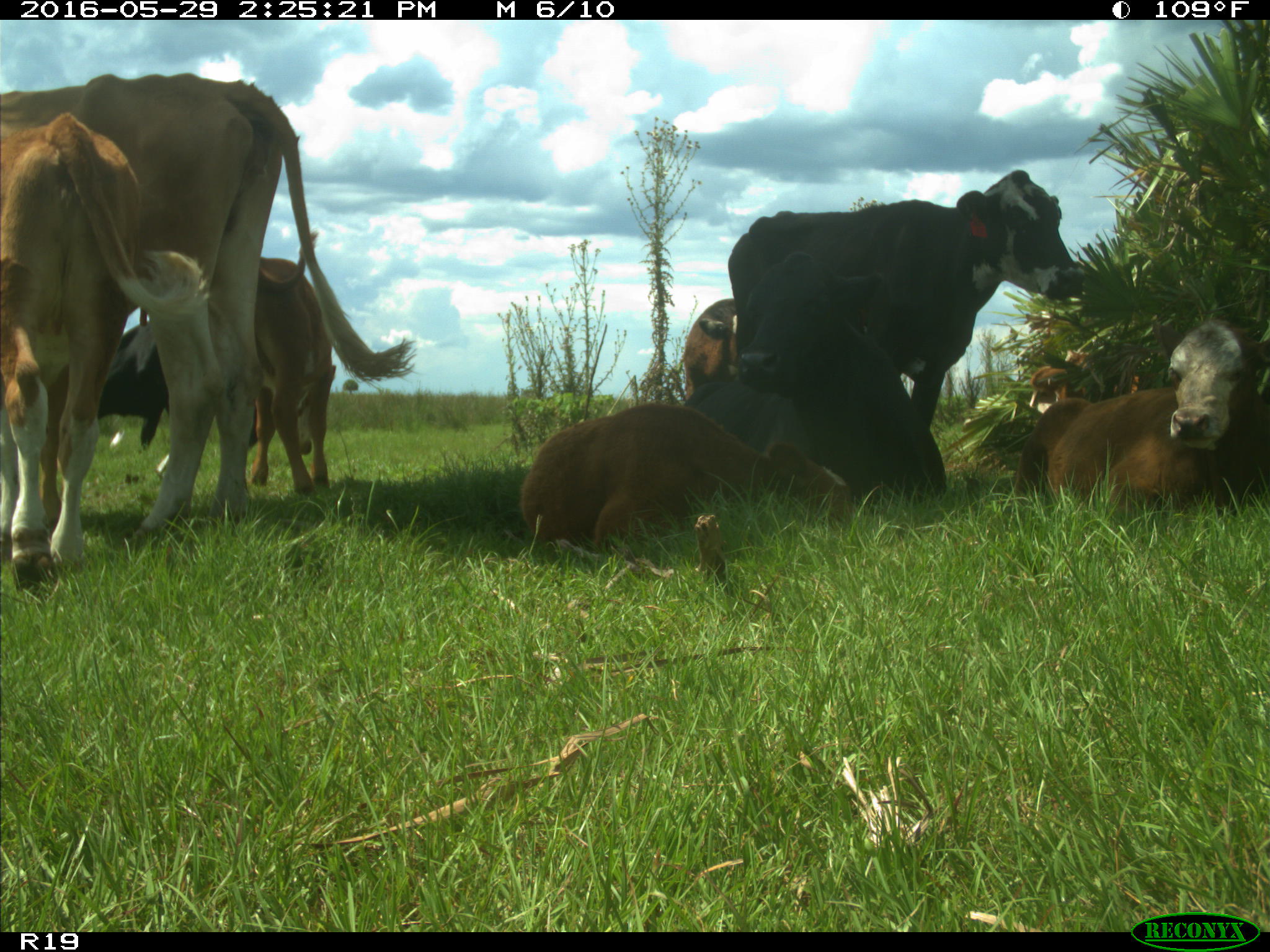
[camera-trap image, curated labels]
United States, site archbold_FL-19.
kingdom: Animalia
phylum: Chordata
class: Mammalia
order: Artiodactyla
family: Bovidae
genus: Bos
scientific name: Bos taurus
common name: domestic cow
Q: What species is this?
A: Bos taurus (domestic cow).